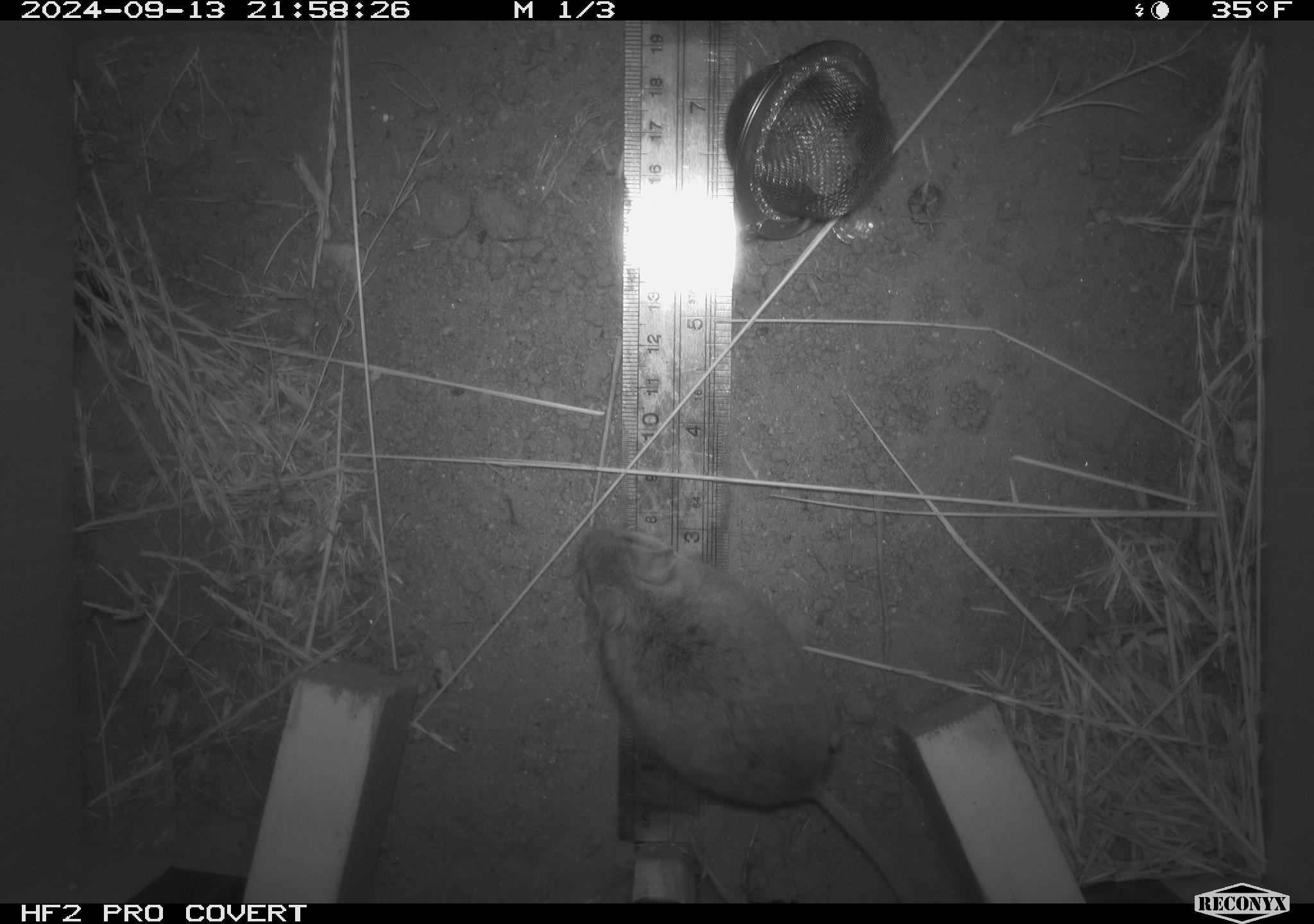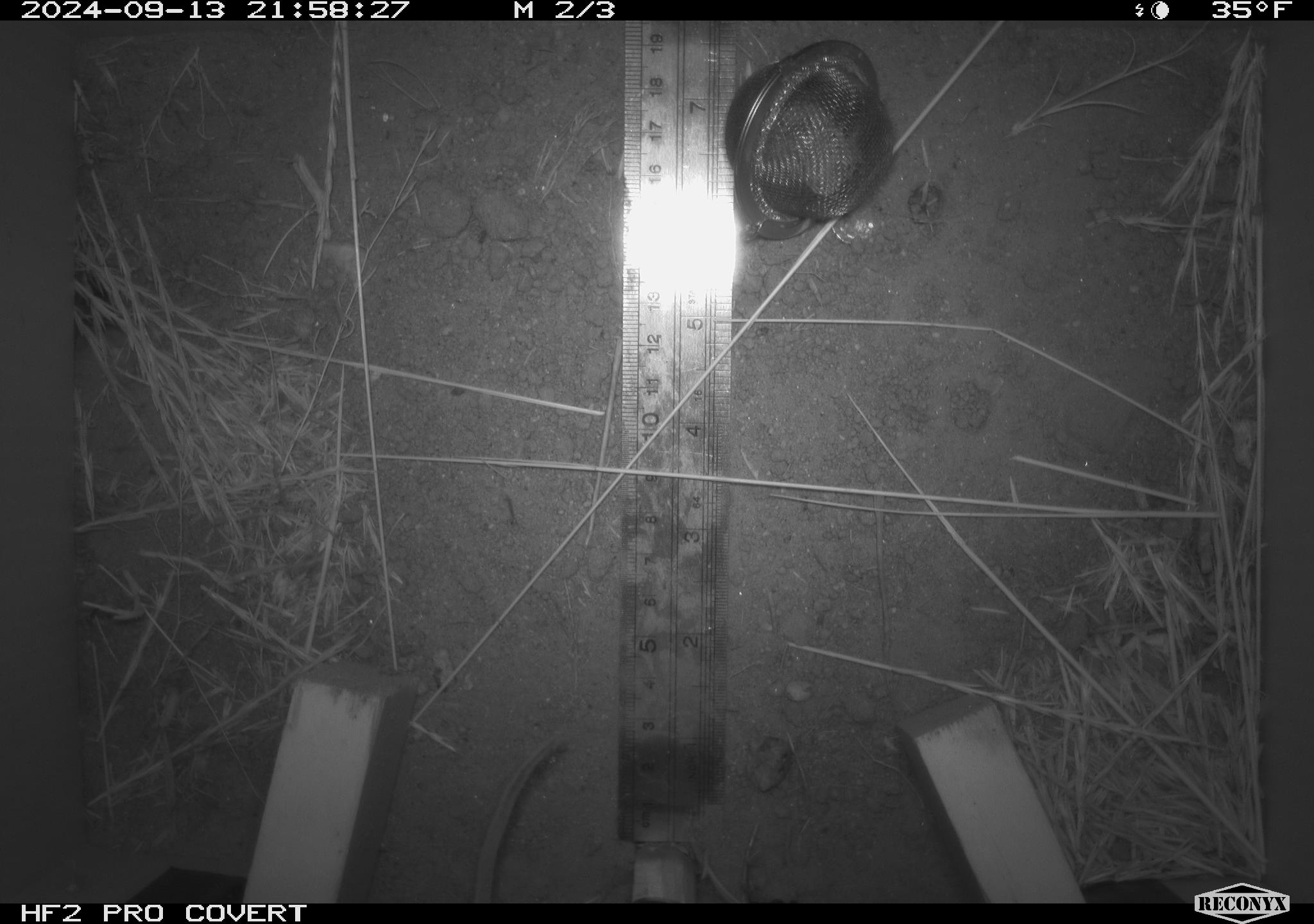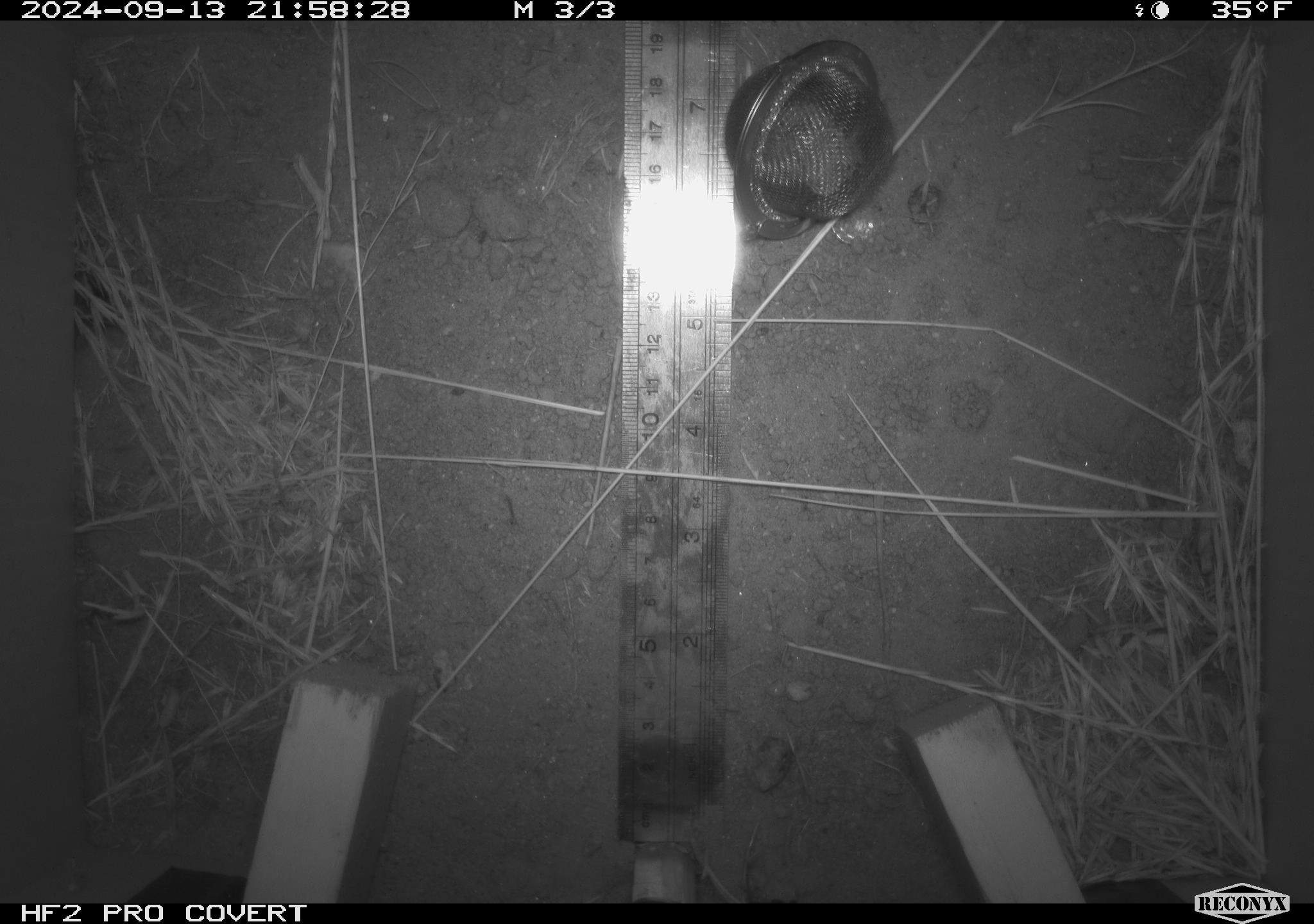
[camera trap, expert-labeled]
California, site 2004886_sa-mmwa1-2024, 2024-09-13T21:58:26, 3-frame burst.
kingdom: Animalia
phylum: Chordata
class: Mammalia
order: Rodentia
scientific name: Rodentia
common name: mouse species